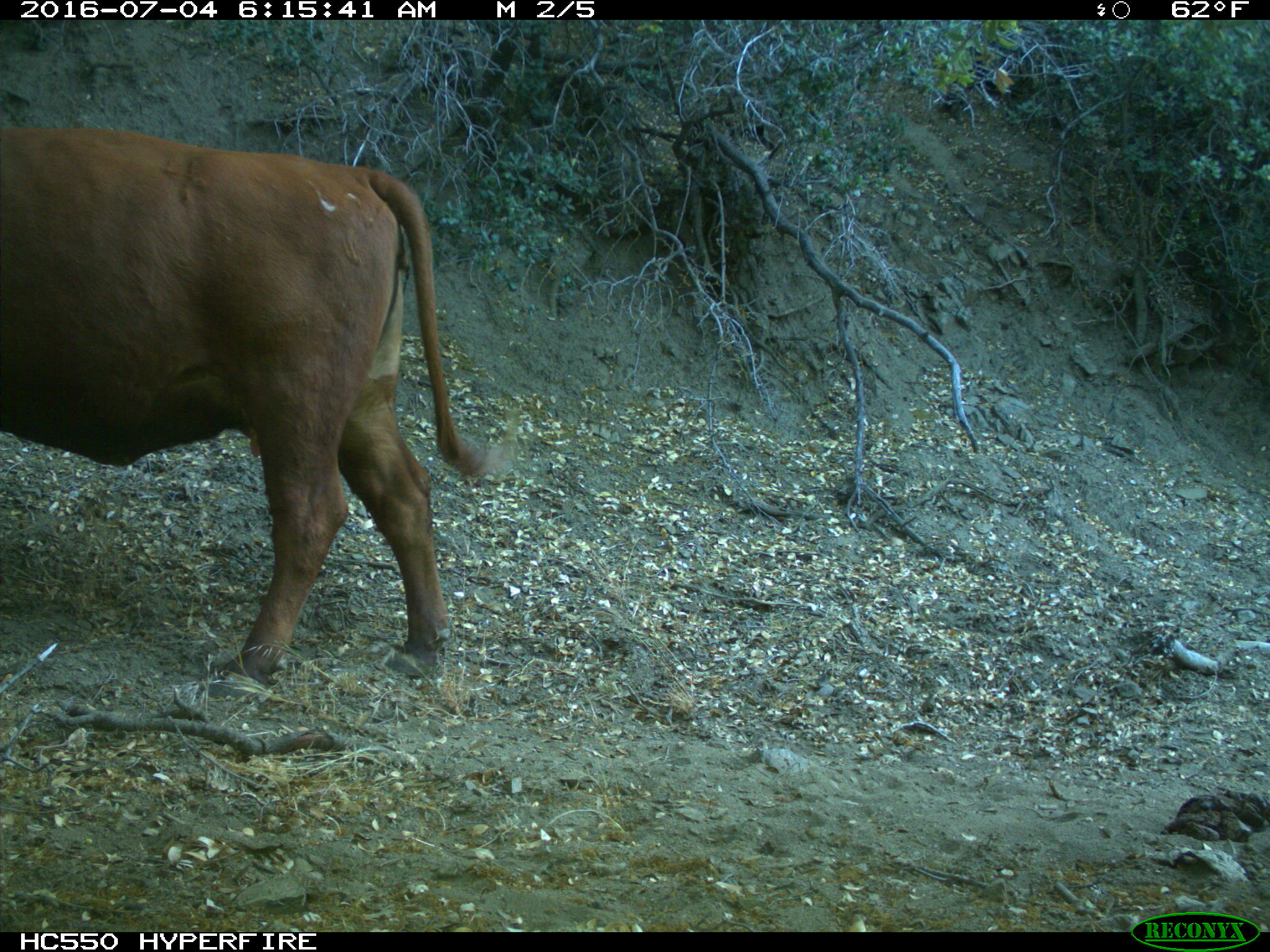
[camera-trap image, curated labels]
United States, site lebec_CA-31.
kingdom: Animalia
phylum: Chordata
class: Mammalia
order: Artiodactyla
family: Bovidae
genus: Bos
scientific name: Bos taurus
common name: domestic cow